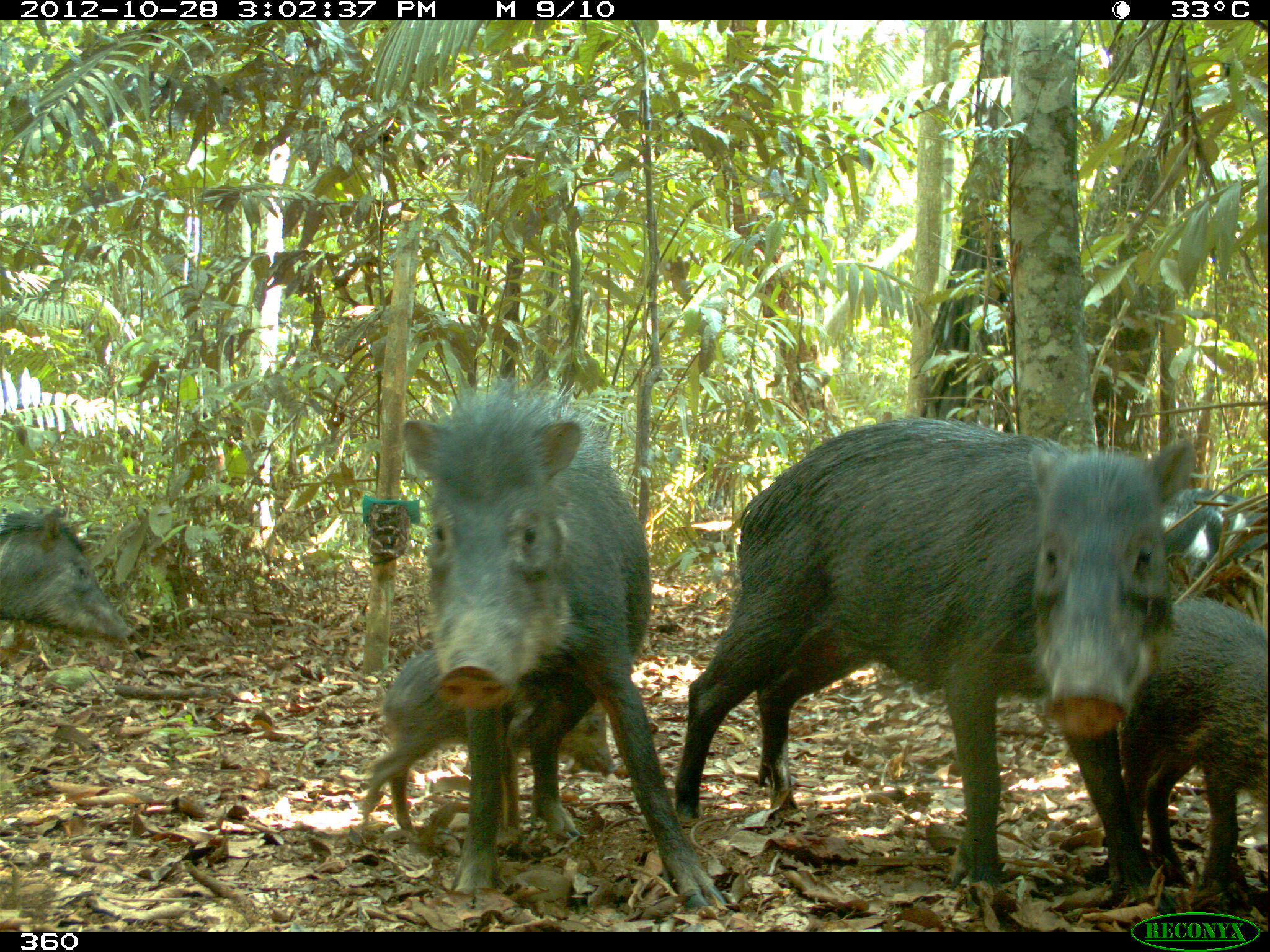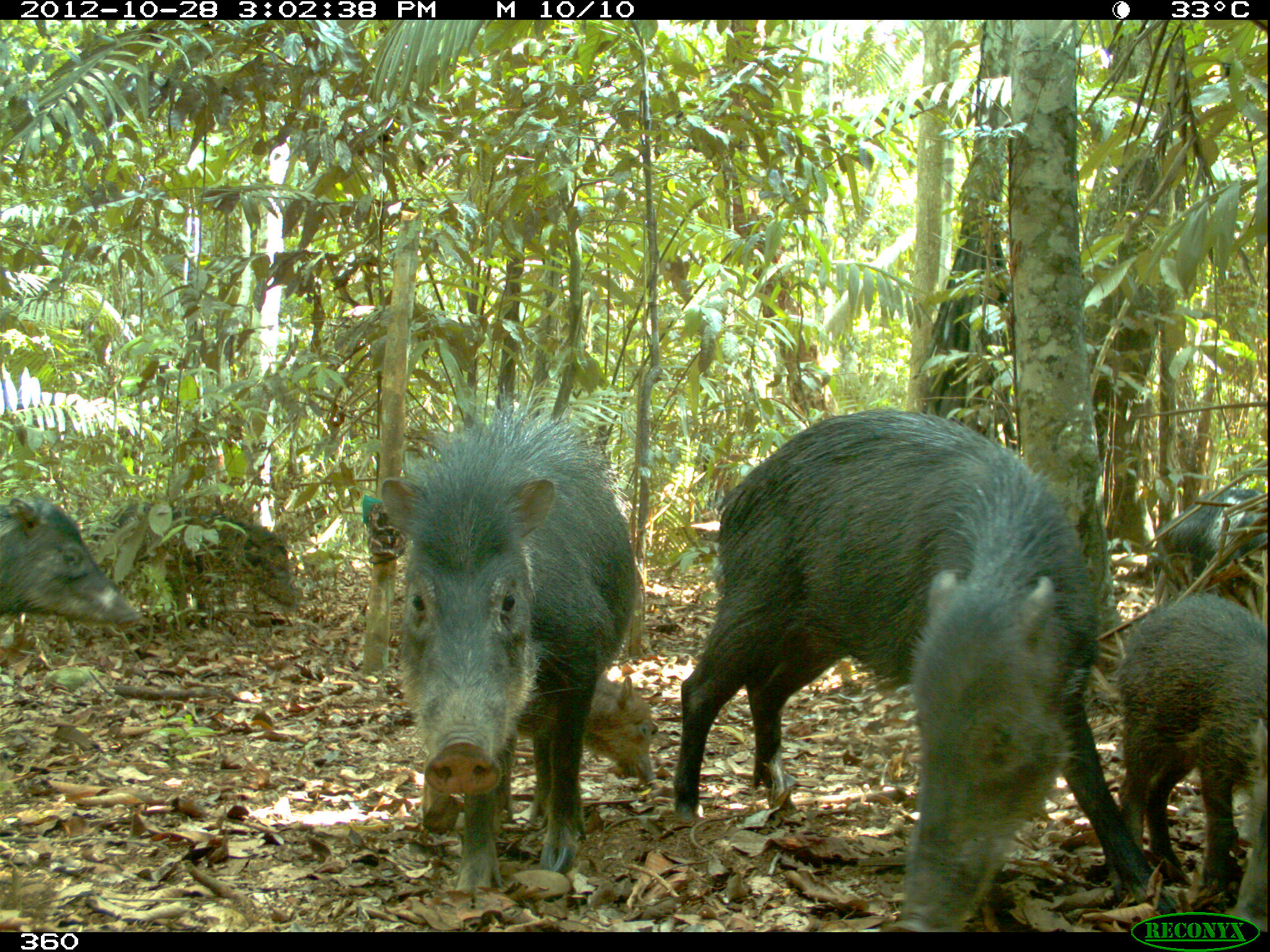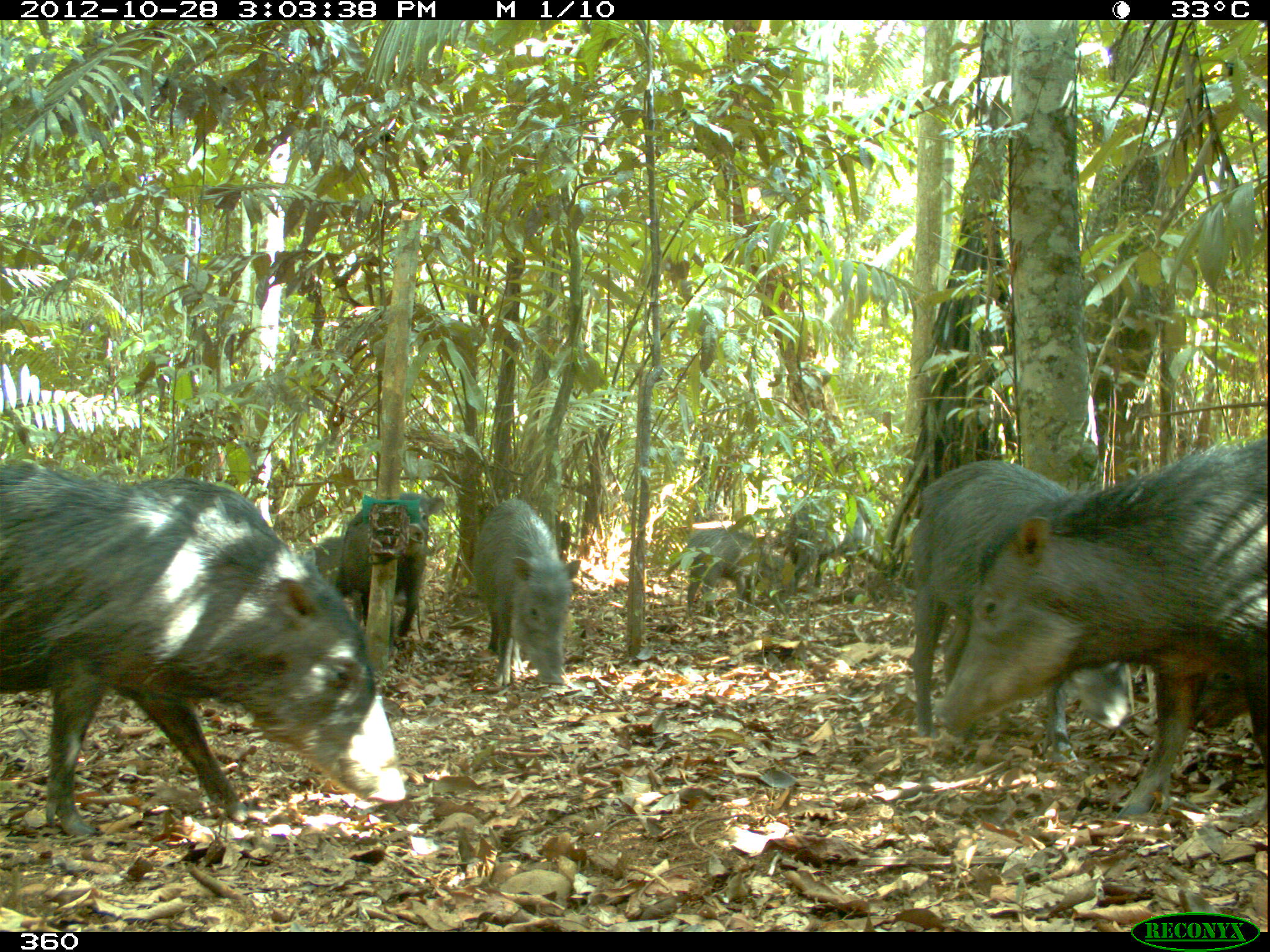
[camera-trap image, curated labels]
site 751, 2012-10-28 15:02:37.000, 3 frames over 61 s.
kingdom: Animalia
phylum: Chordata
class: Mammalia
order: Artiodactyla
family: Tayassuidae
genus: Tayassu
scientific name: Tayassu pecari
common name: white-lipped peccary